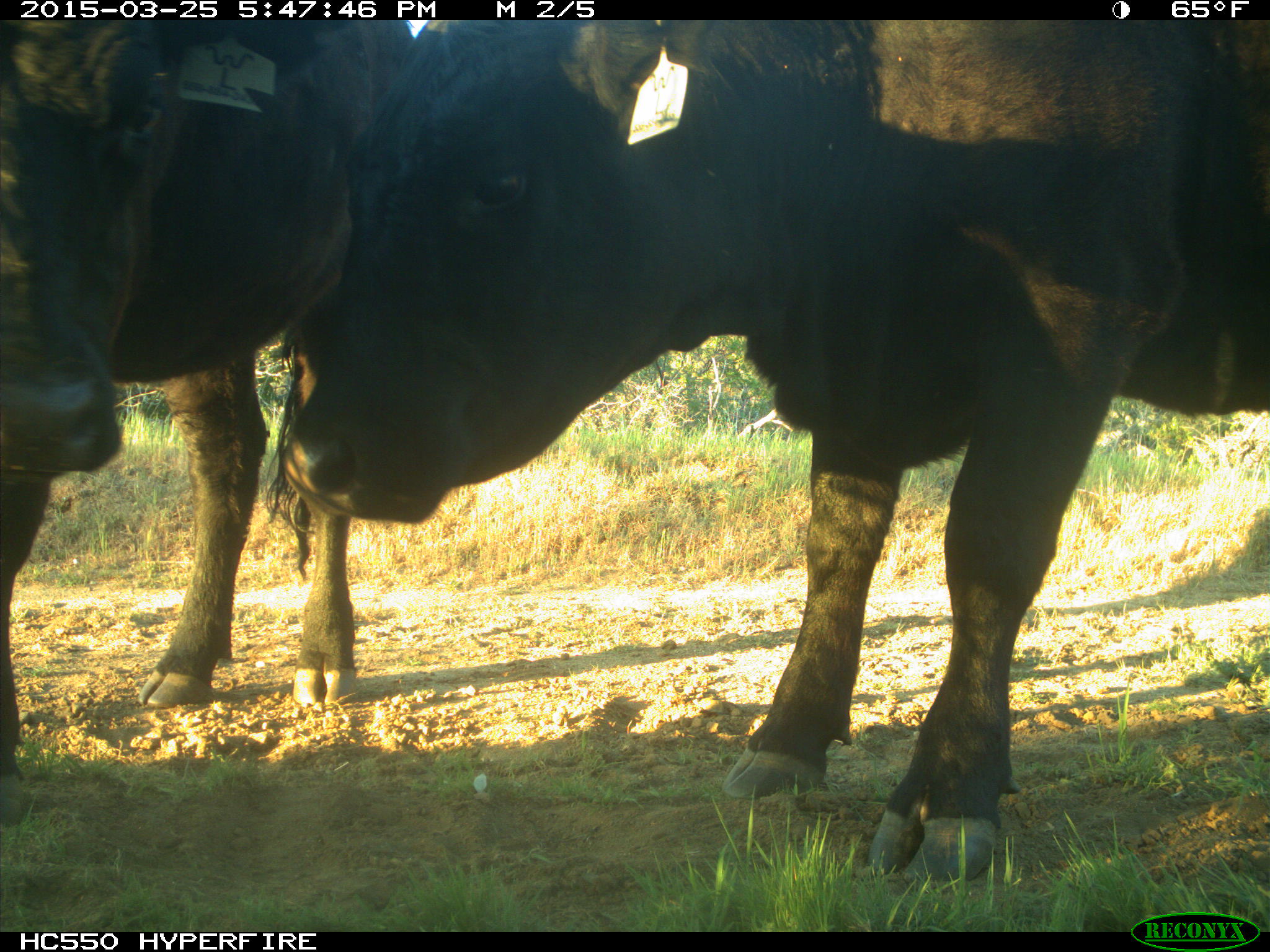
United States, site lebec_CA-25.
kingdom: Animalia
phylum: Chordata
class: Mammalia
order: Artiodactyla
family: Bovidae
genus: Bos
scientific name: Bos taurus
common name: domestic cow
Bos taurus (domestic cow).